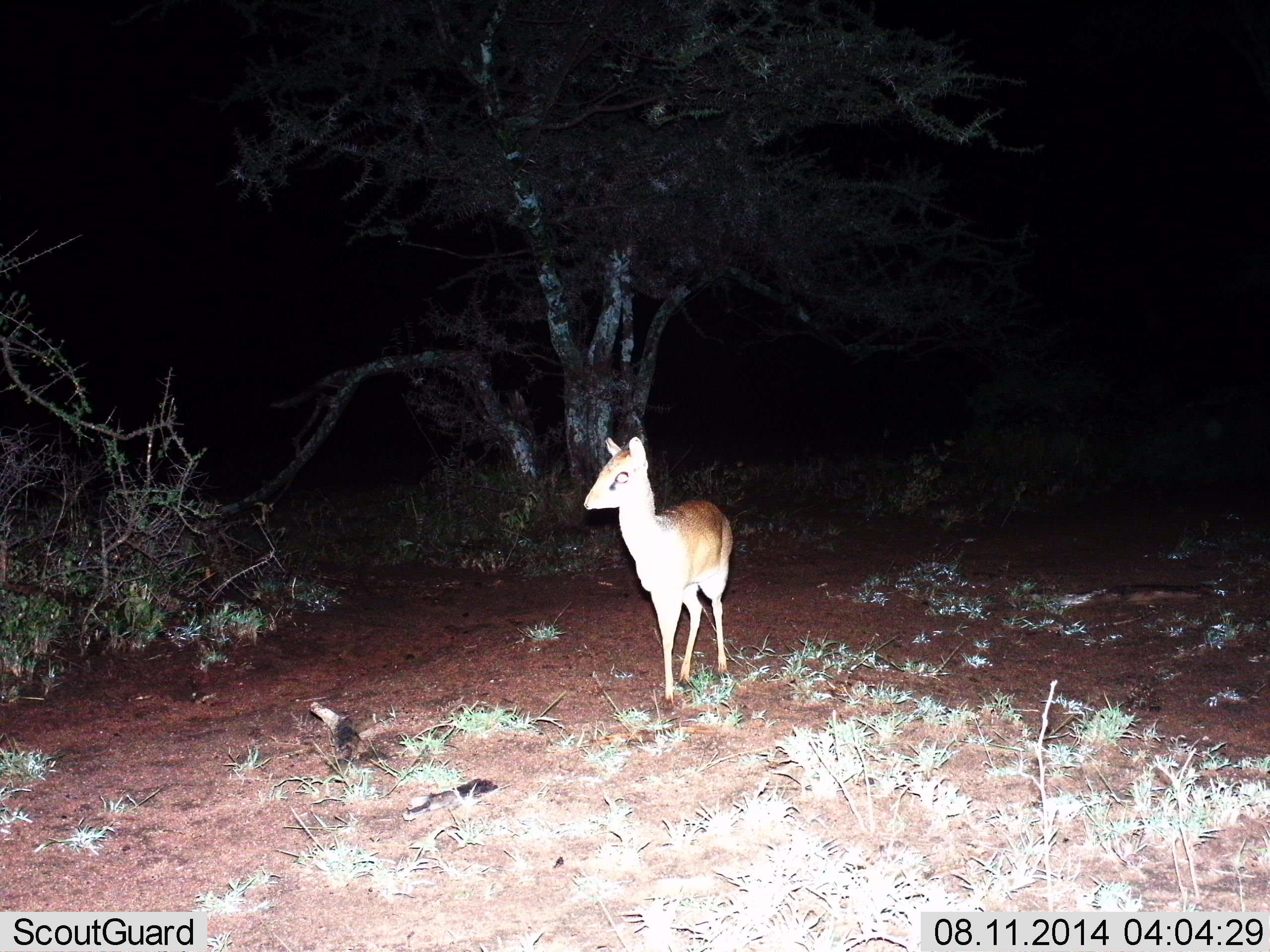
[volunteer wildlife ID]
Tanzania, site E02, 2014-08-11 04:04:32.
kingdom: Animalia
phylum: Chordata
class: Mammalia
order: Artiodactyla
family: Bovidae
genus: Madoqua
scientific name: Madoqua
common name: dikdik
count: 1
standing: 90%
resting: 0%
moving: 10%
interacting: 0%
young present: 0%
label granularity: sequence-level